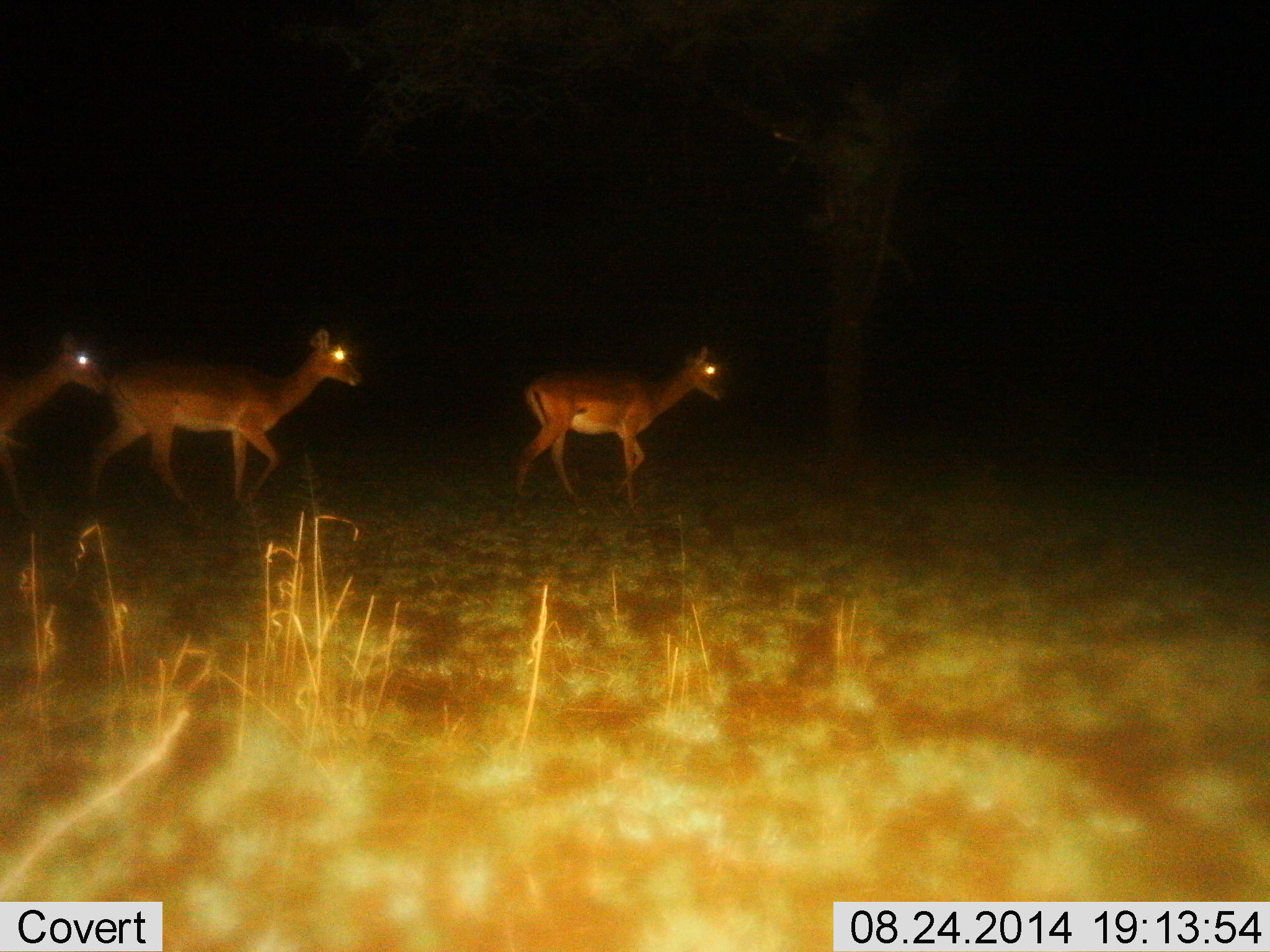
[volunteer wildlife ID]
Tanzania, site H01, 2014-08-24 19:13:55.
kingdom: Animalia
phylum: Chordata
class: Mammalia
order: Artiodactyla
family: Bovidae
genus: Aepyceros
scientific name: Aepyceros melampus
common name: impala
Impala (Aepyceros melampus), count 3. Behavior (volunteer vote fractions): standing 10%, resting 0%, moving 90%, interacting 0%. Young present (vote fraction): 0%. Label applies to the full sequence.